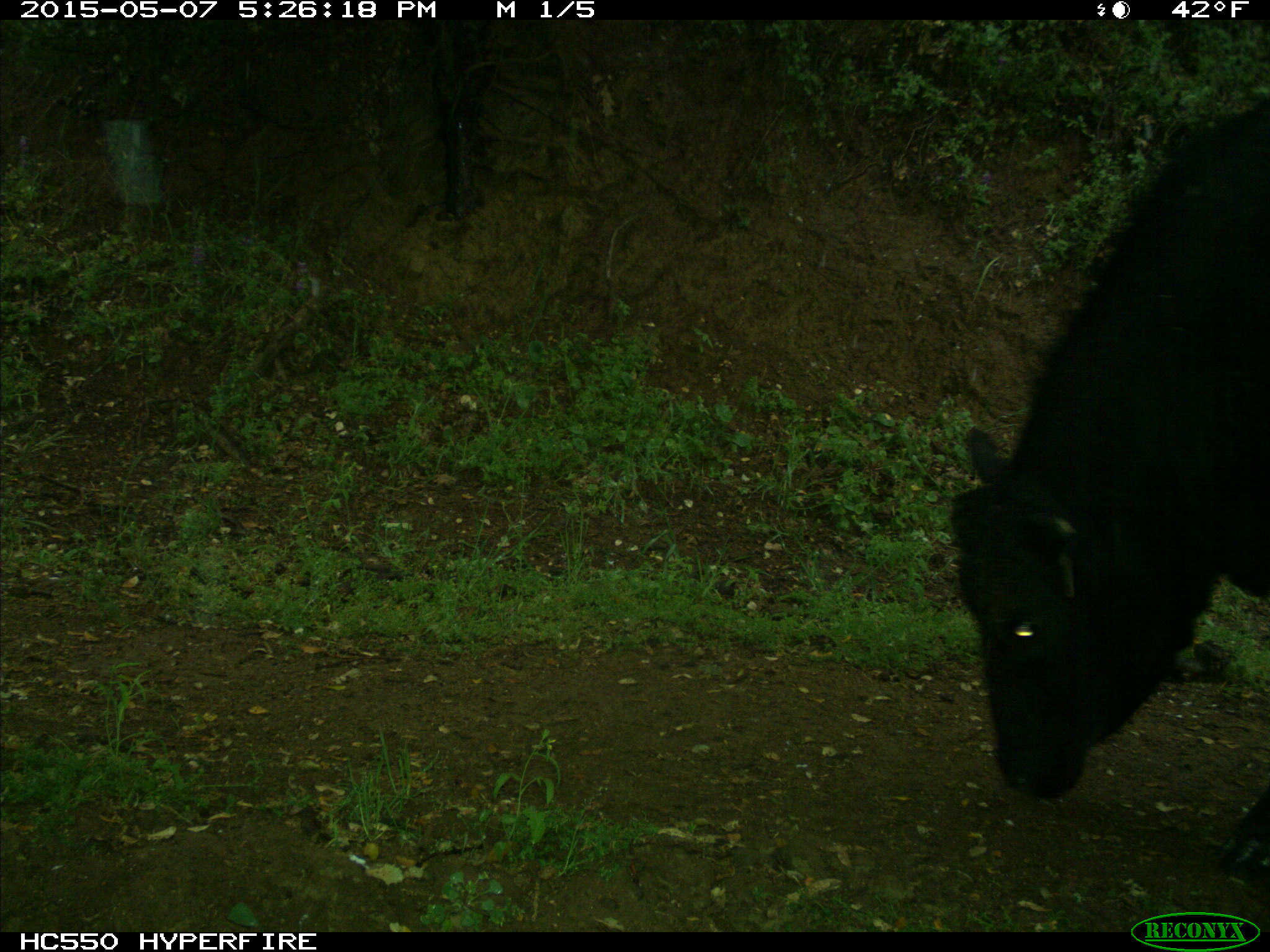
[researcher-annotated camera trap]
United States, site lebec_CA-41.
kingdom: Animalia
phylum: Chordata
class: Mammalia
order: Artiodactyla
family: Bovidae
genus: Bos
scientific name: Bos taurus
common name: domestic cow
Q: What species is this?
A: Bos taurus (domestic cow).